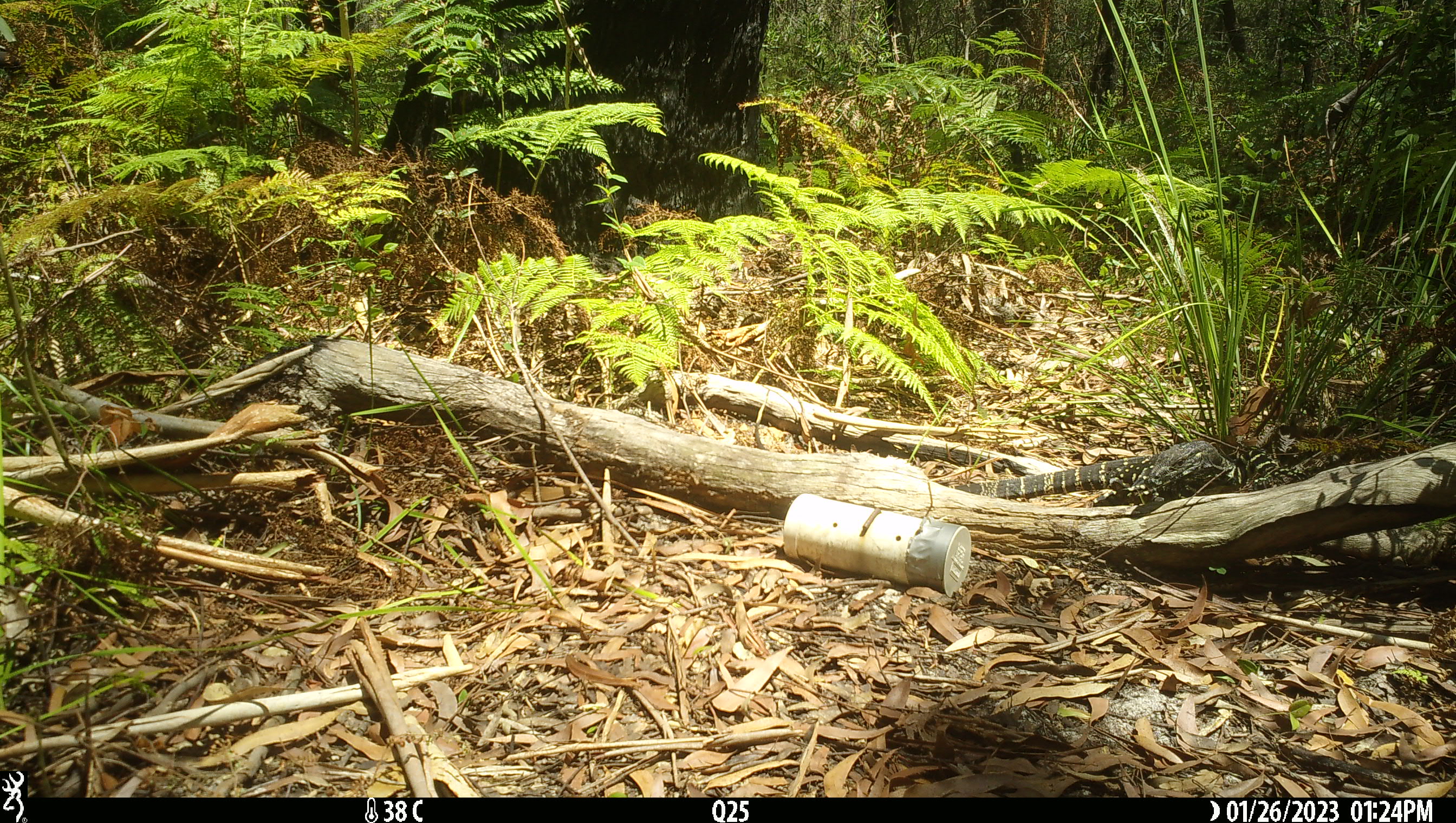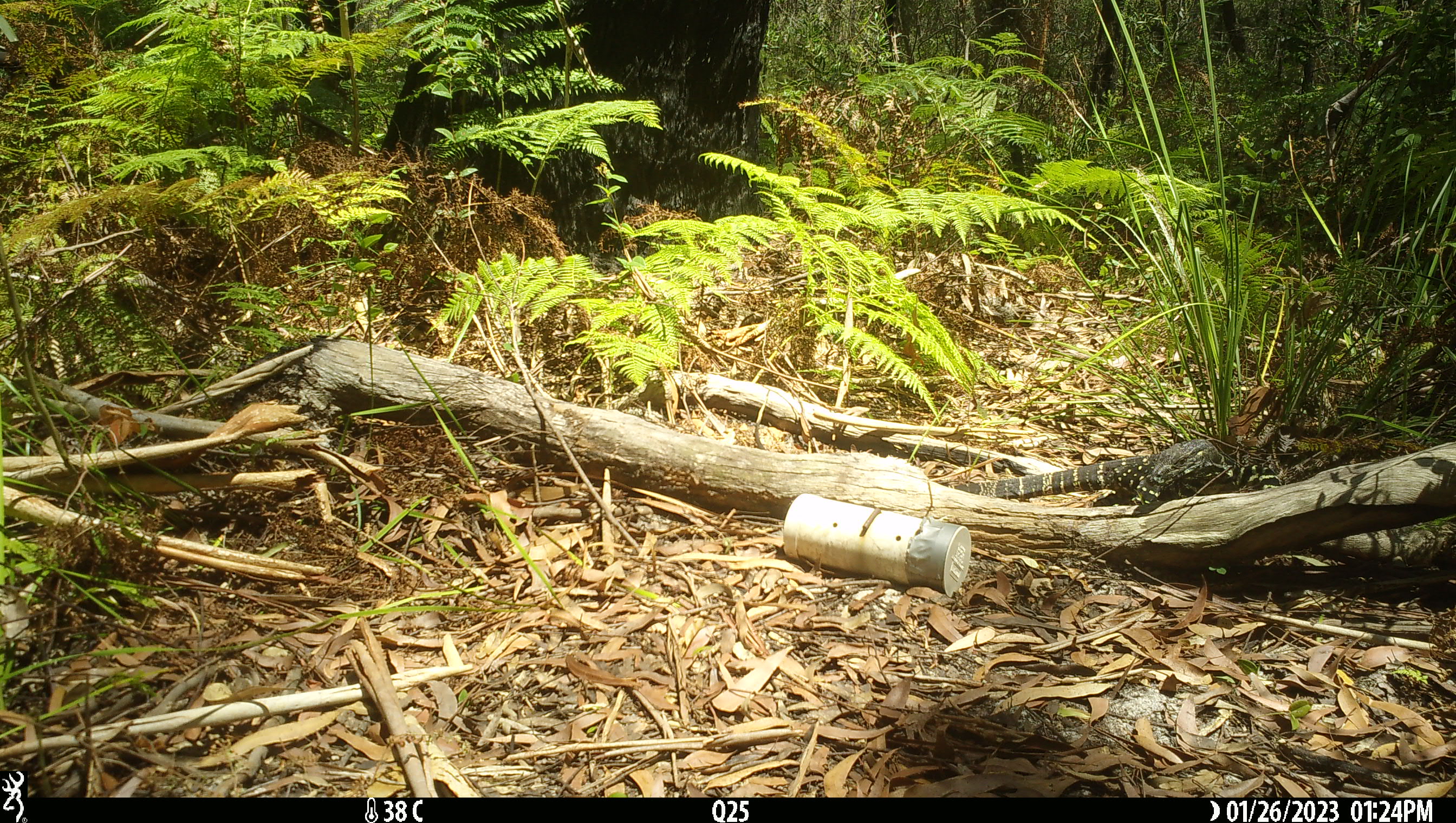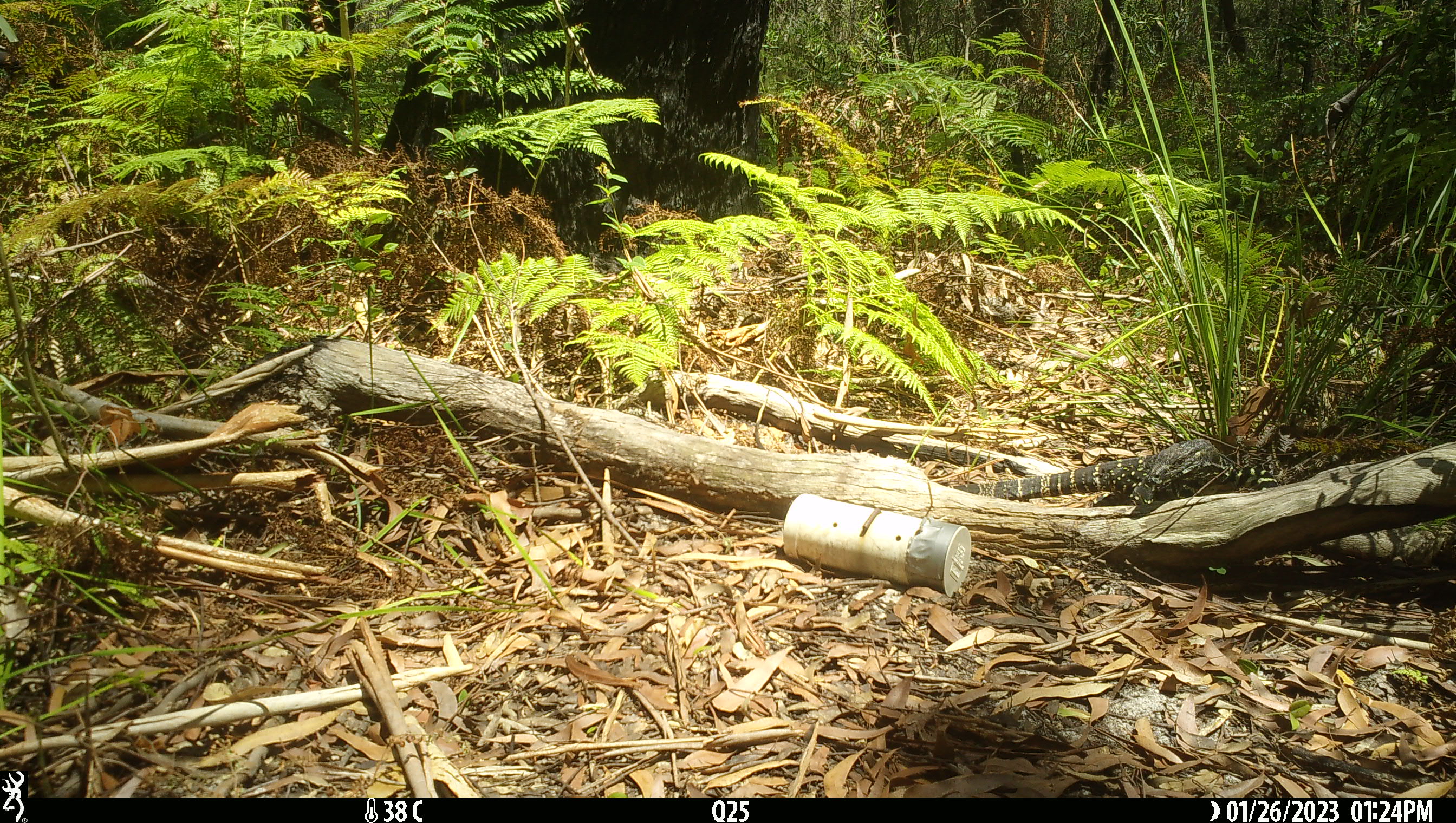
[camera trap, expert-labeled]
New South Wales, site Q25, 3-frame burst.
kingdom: Animalia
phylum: Chordata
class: Reptilia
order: Squamata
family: Varanidae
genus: Varanus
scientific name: Varanus varius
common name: lace monitor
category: goanna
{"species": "goanna (lace monitor) (Varanus varius)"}